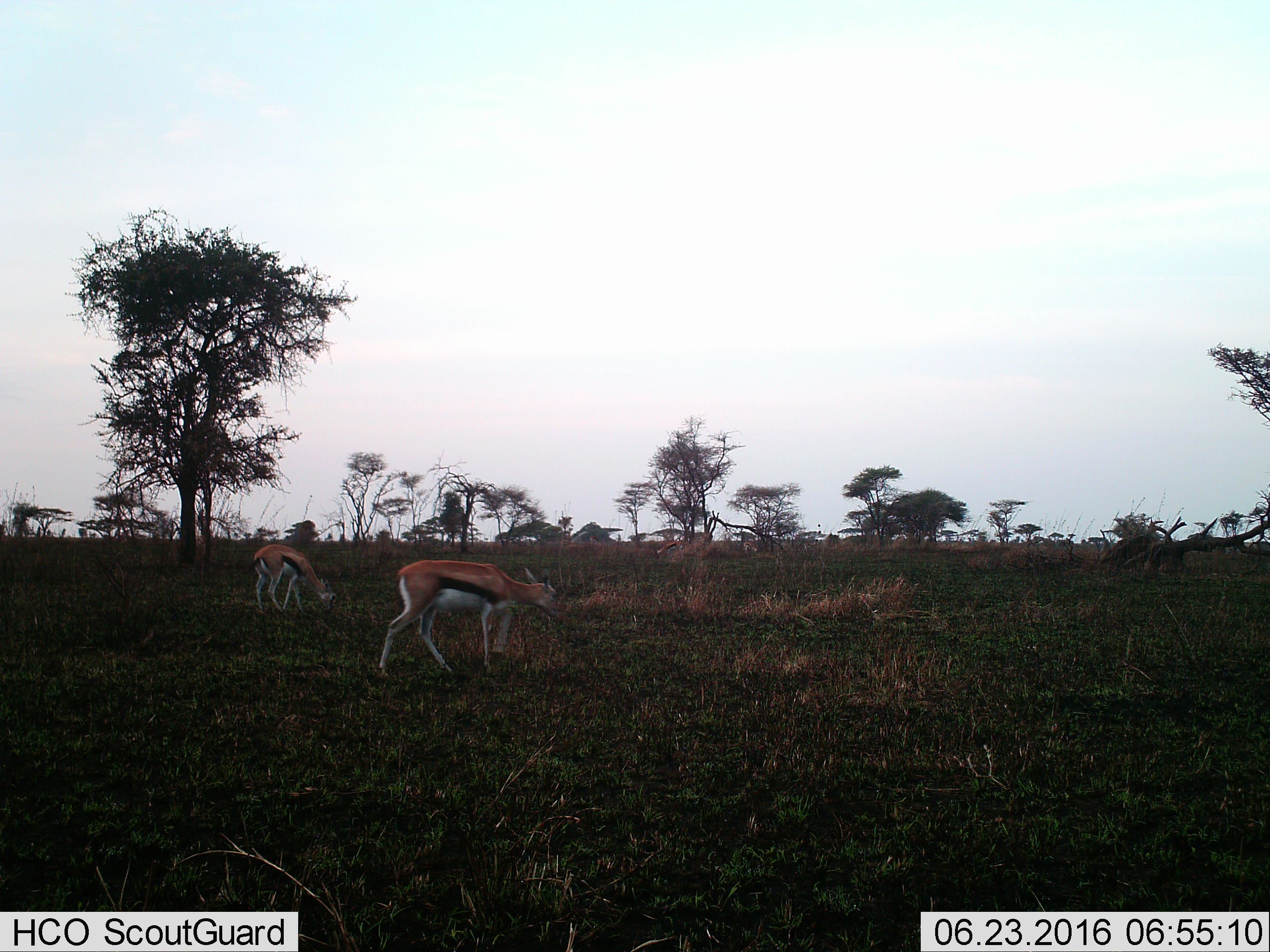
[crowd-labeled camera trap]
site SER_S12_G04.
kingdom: Animalia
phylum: Chordata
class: Mammalia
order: Artiodactyla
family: Bovidae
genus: Eudorcas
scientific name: Eudorcas thomsonii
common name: thomson's gazelle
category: gazellethomsons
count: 2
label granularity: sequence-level